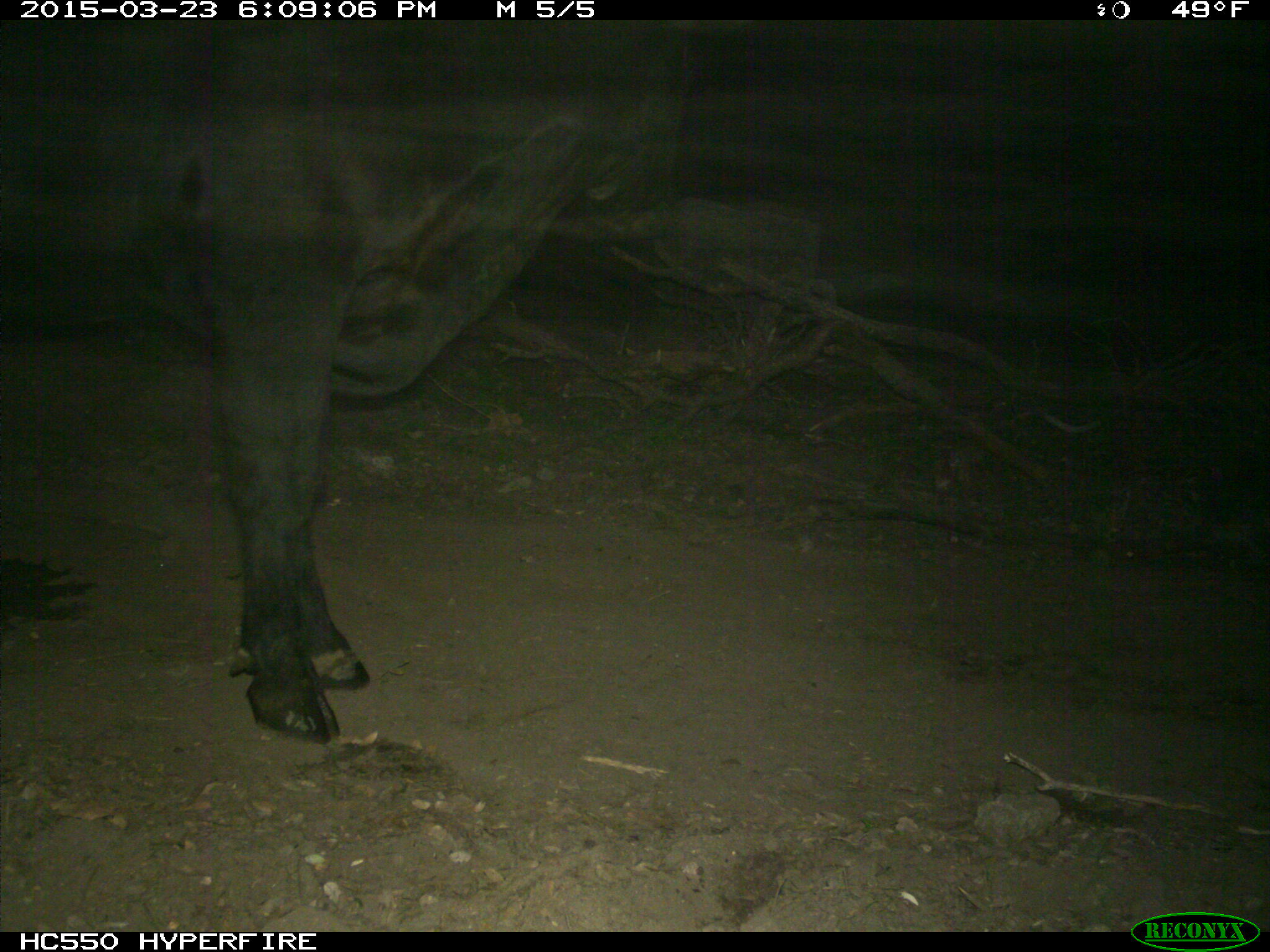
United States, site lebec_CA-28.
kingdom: Animalia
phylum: Chordata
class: Mammalia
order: Artiodactyla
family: Bovidae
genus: Bos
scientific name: Bos taurus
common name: domestic cow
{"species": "Bos taurus (domestic cow)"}